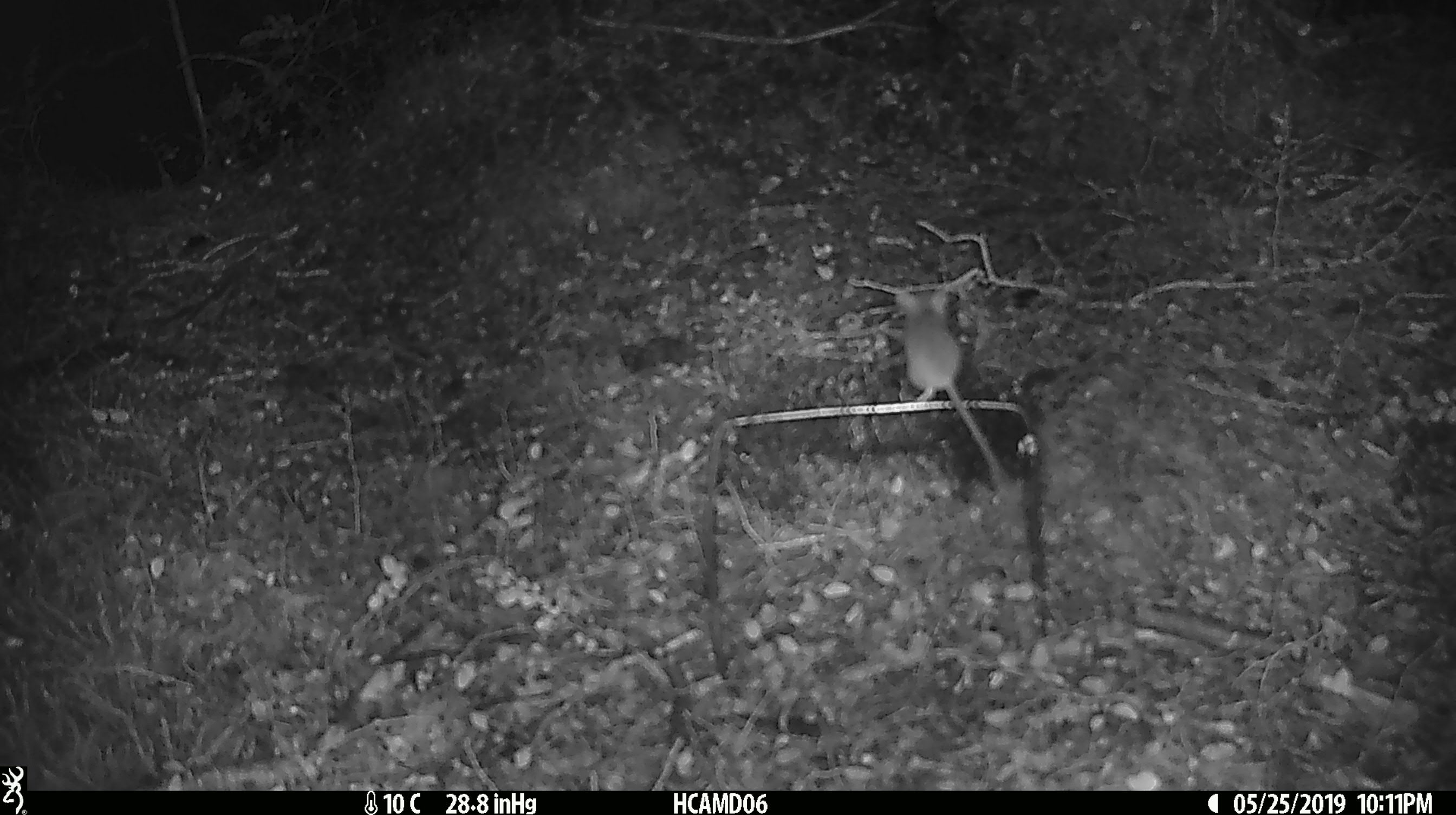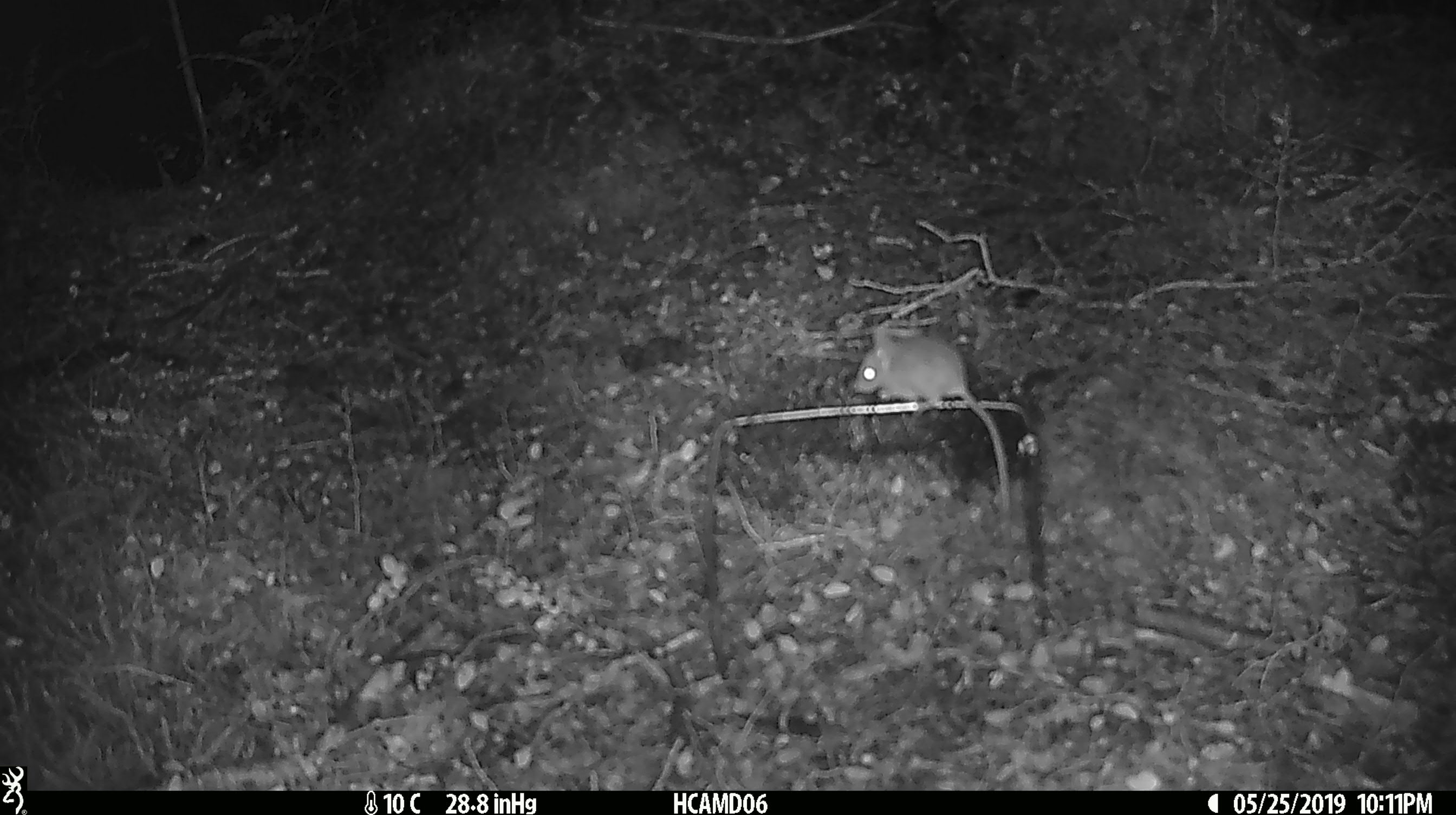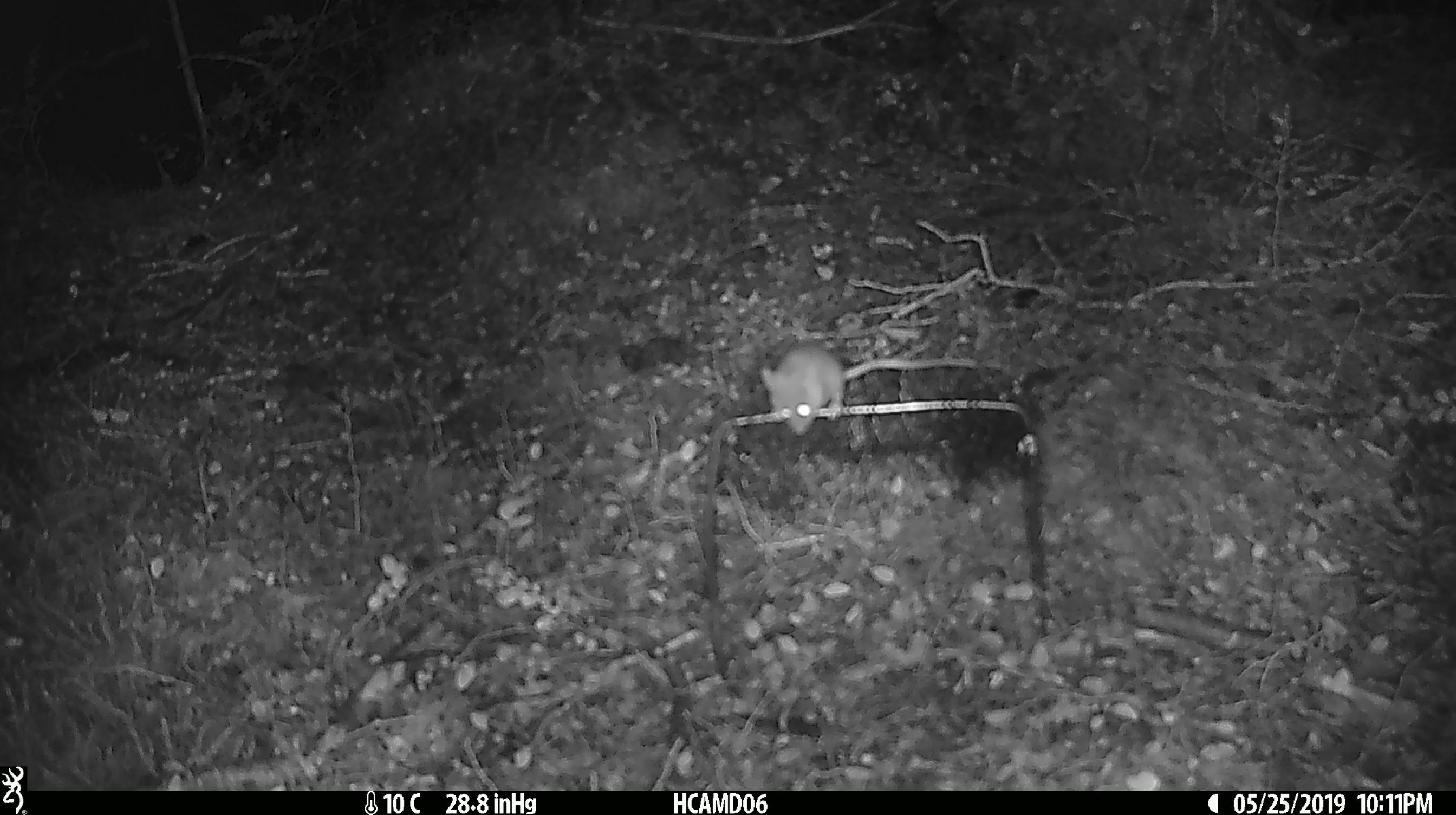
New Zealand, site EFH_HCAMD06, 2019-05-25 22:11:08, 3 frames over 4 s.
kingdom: Animalia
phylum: Chordata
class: Mammalia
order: Rodentia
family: Muridae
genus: Mus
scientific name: Mus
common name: mouse